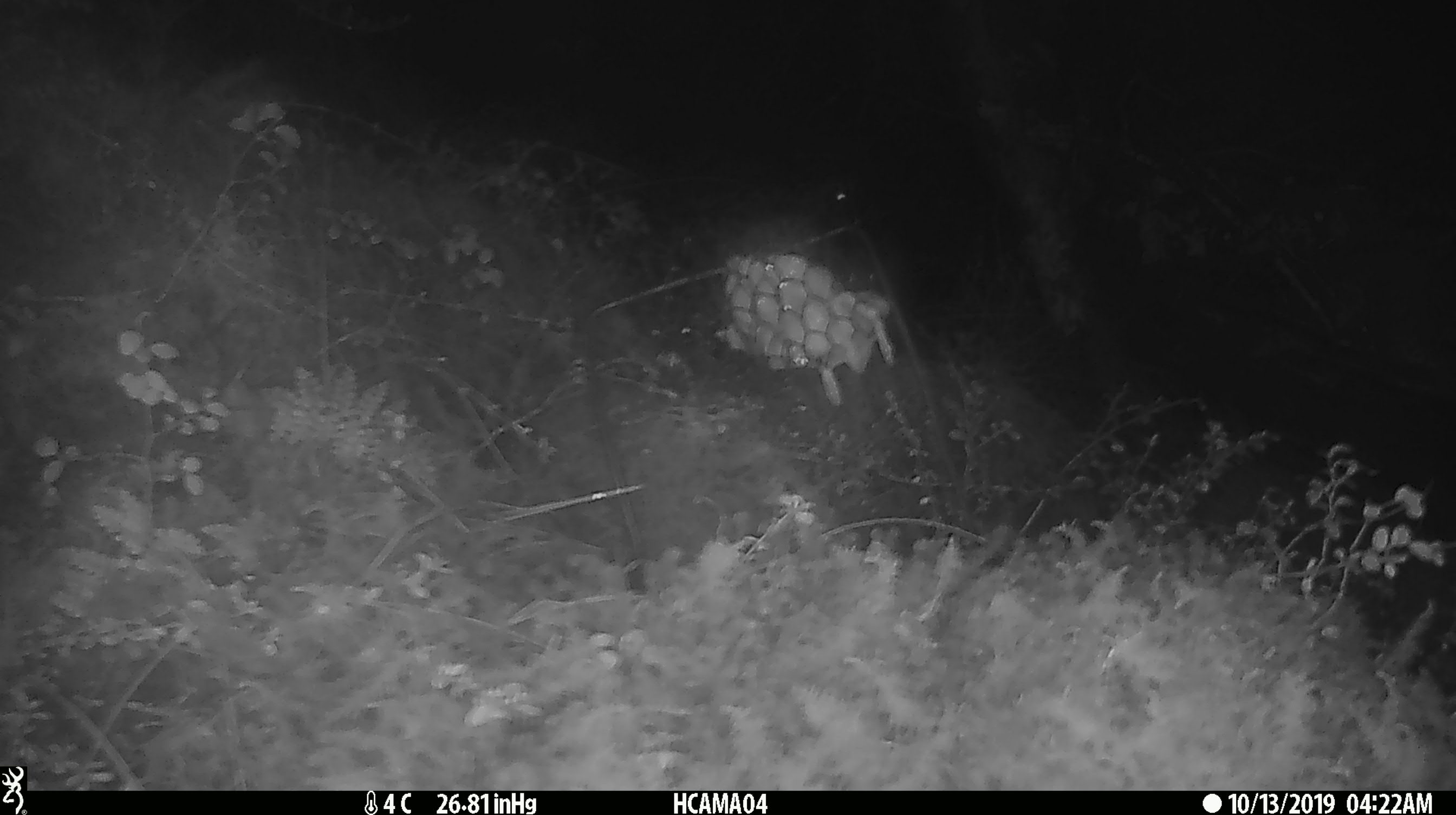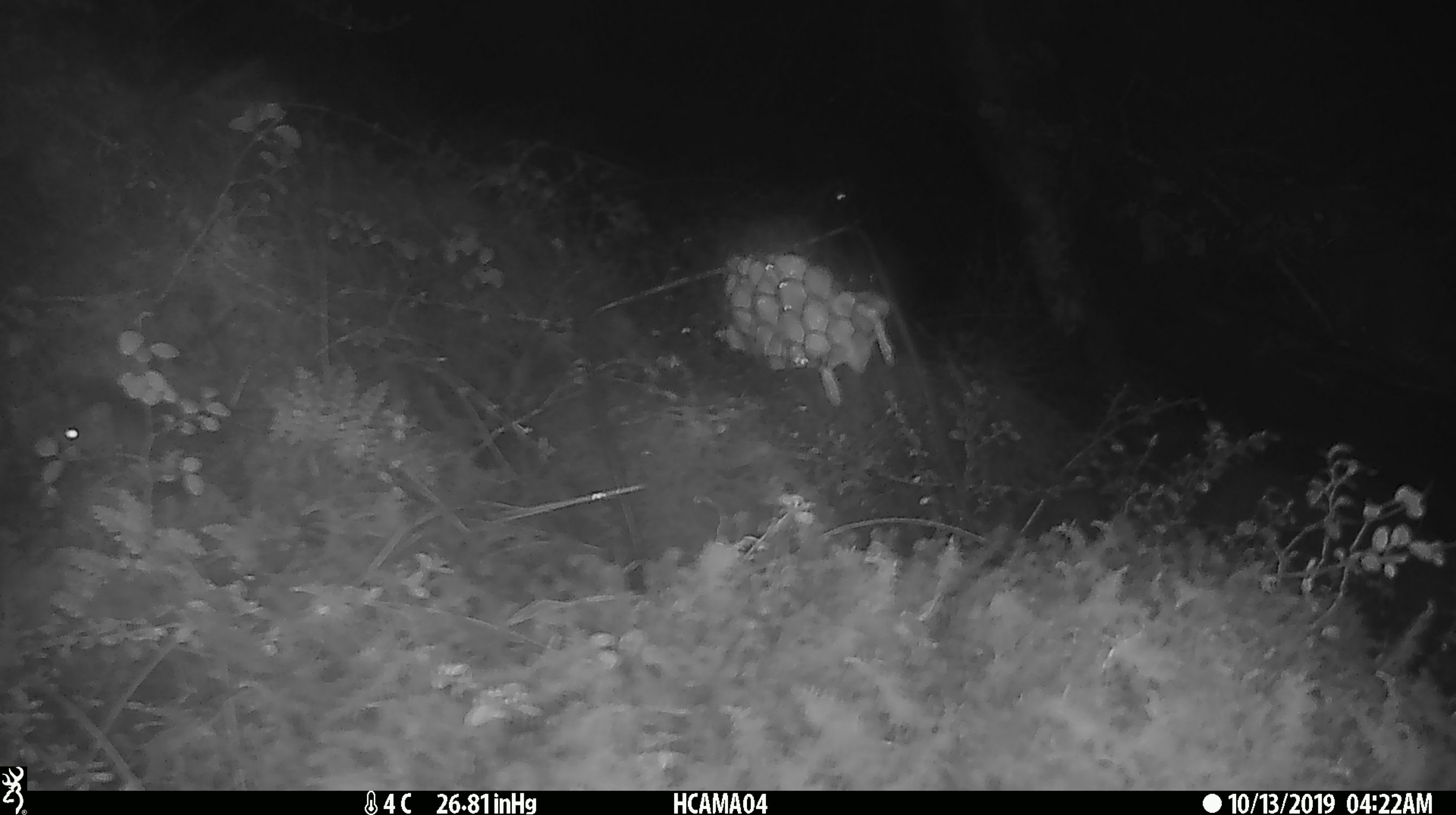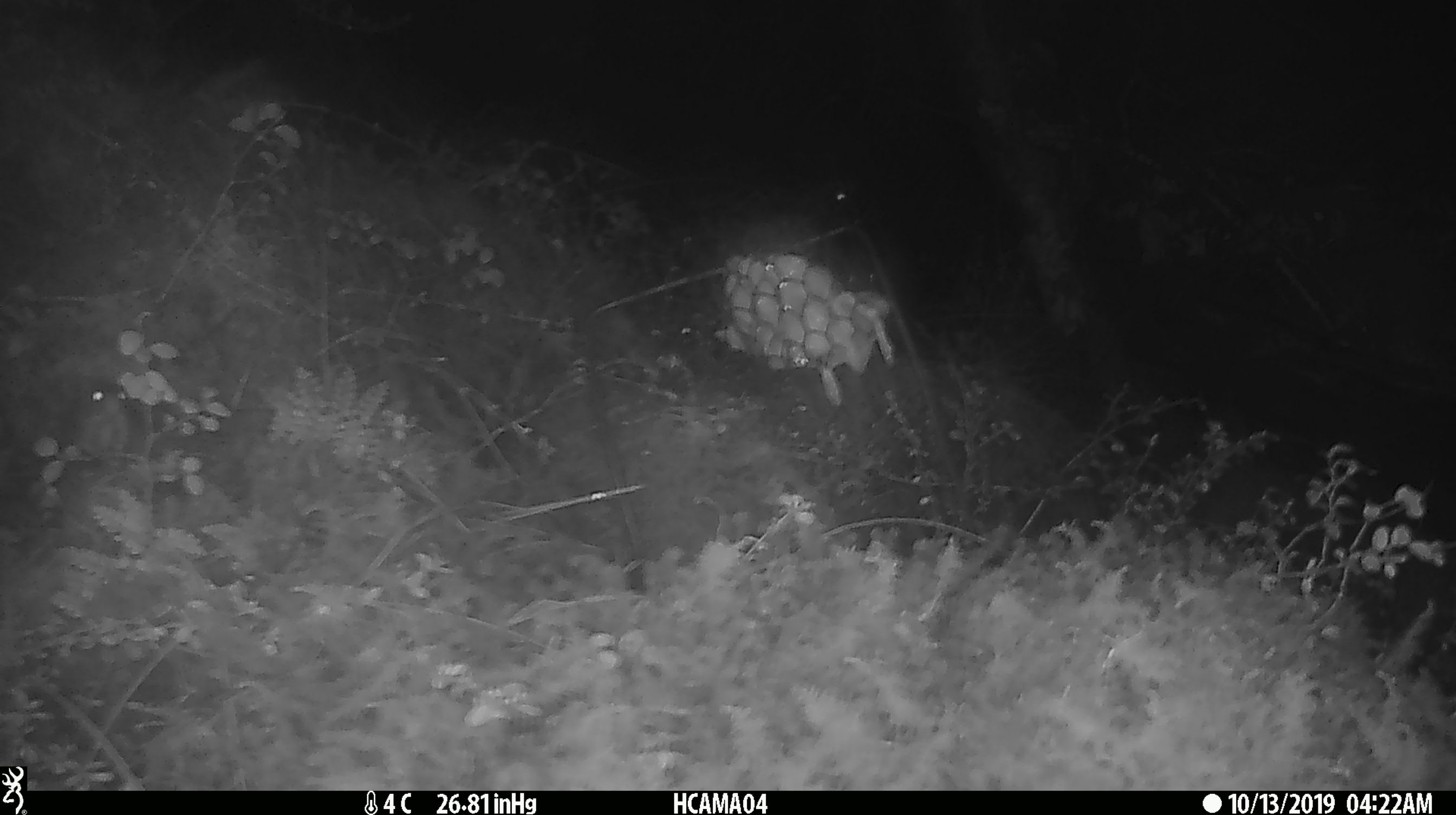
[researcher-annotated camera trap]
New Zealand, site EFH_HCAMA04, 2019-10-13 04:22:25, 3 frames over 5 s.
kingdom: Animalia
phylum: Chordata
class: Mammalia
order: Rodentia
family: Muridae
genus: Mus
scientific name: Mus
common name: mouse